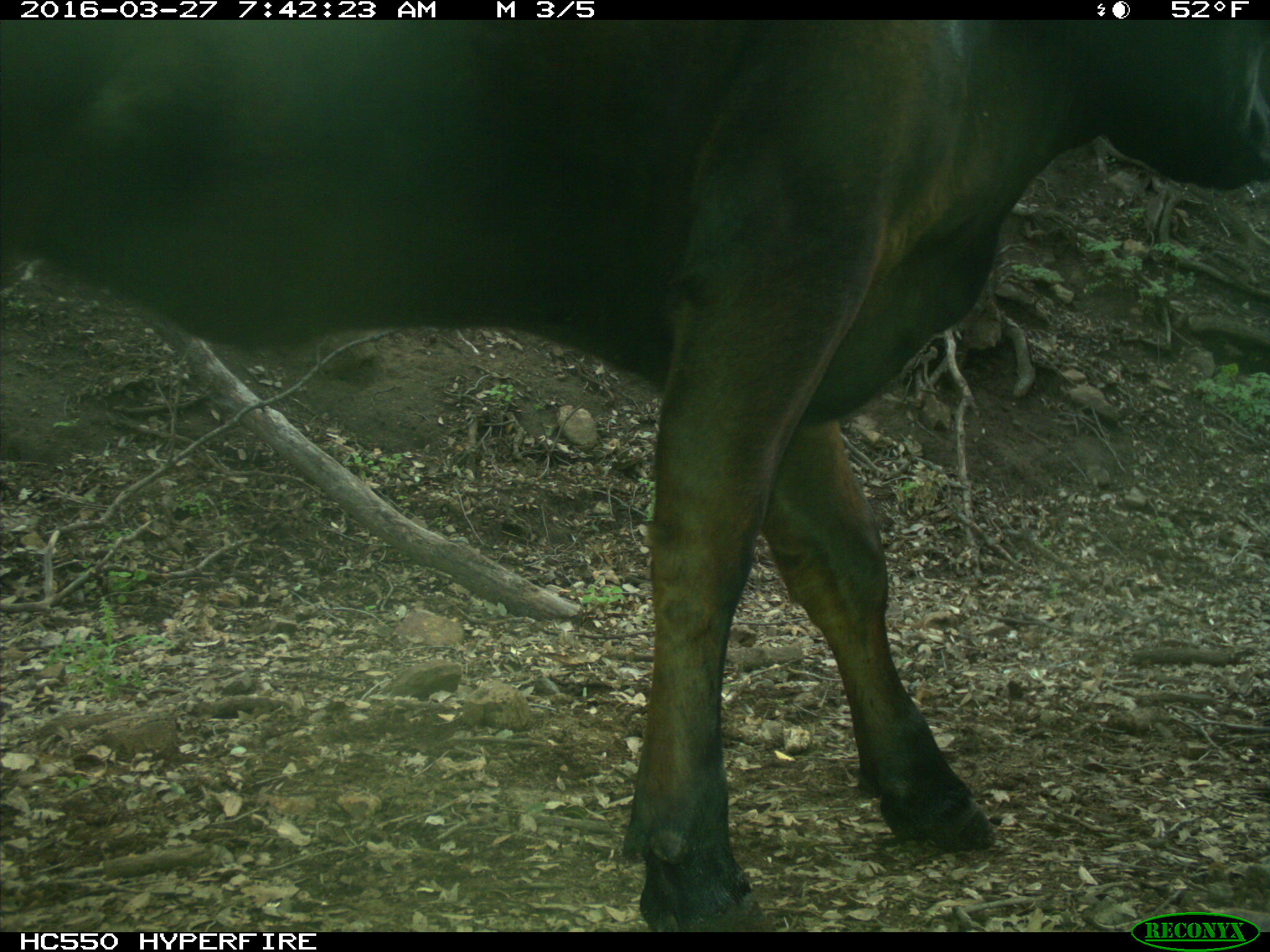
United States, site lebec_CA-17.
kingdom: Animalia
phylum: Chordata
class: Mammalia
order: Artiodactyla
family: Bovidae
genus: Bos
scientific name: Bos taurus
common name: domestic cow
Bos taurus (domestic cow).